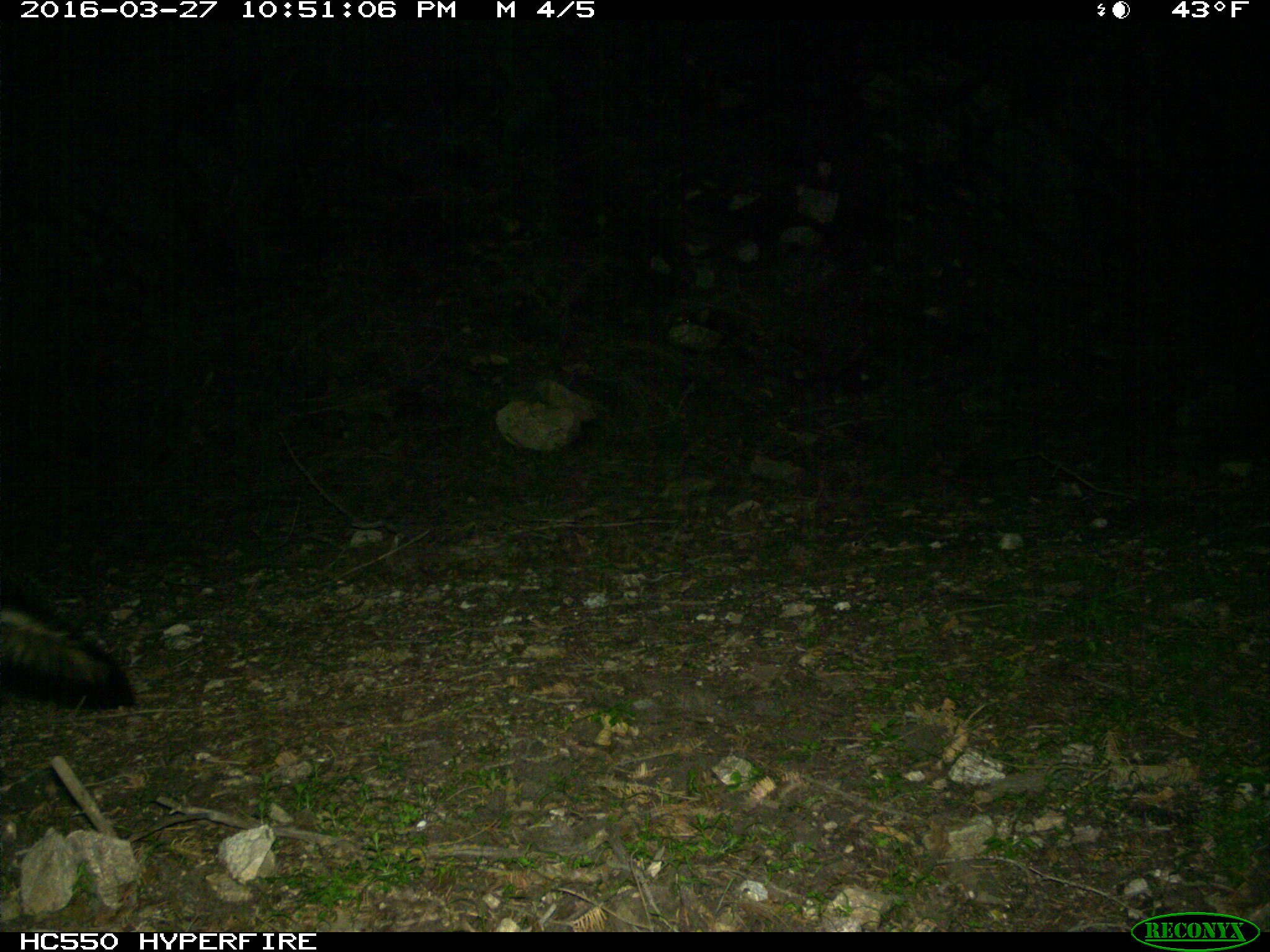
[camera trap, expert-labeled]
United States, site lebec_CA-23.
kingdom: Animalia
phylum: Chordata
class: Mammalia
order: Carnivora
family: Mephitidae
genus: Mephitis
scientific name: Mephitis mephitis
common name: striped skunk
Mephitis mephitis (striped skunk).